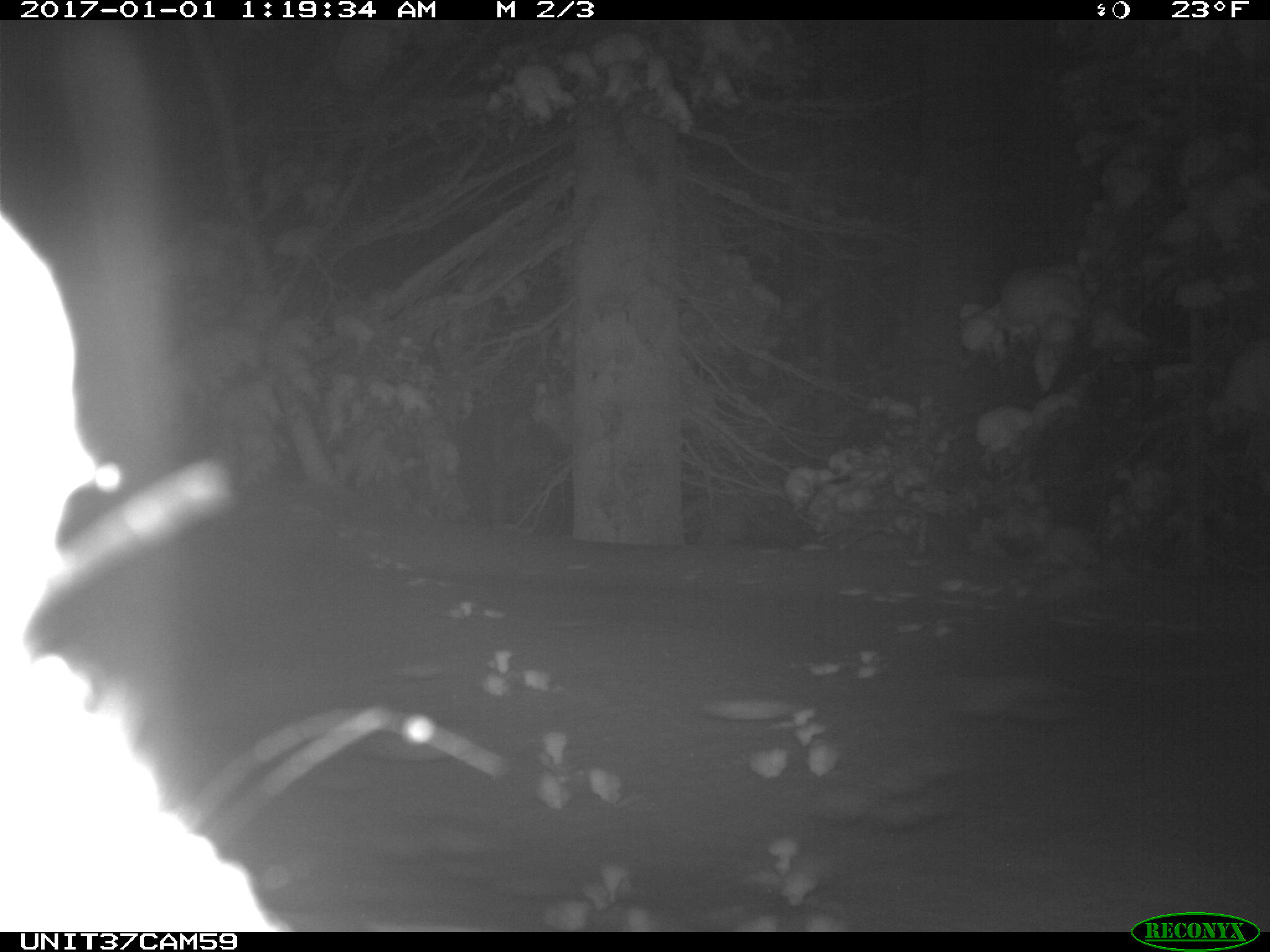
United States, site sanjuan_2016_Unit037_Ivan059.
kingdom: Animalia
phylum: Chordata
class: Mammalia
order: Lagomorpha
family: Leporidae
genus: Lepus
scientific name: Lepus americanus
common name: snowshoe hare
Lepus americanus (snowshoe hare).